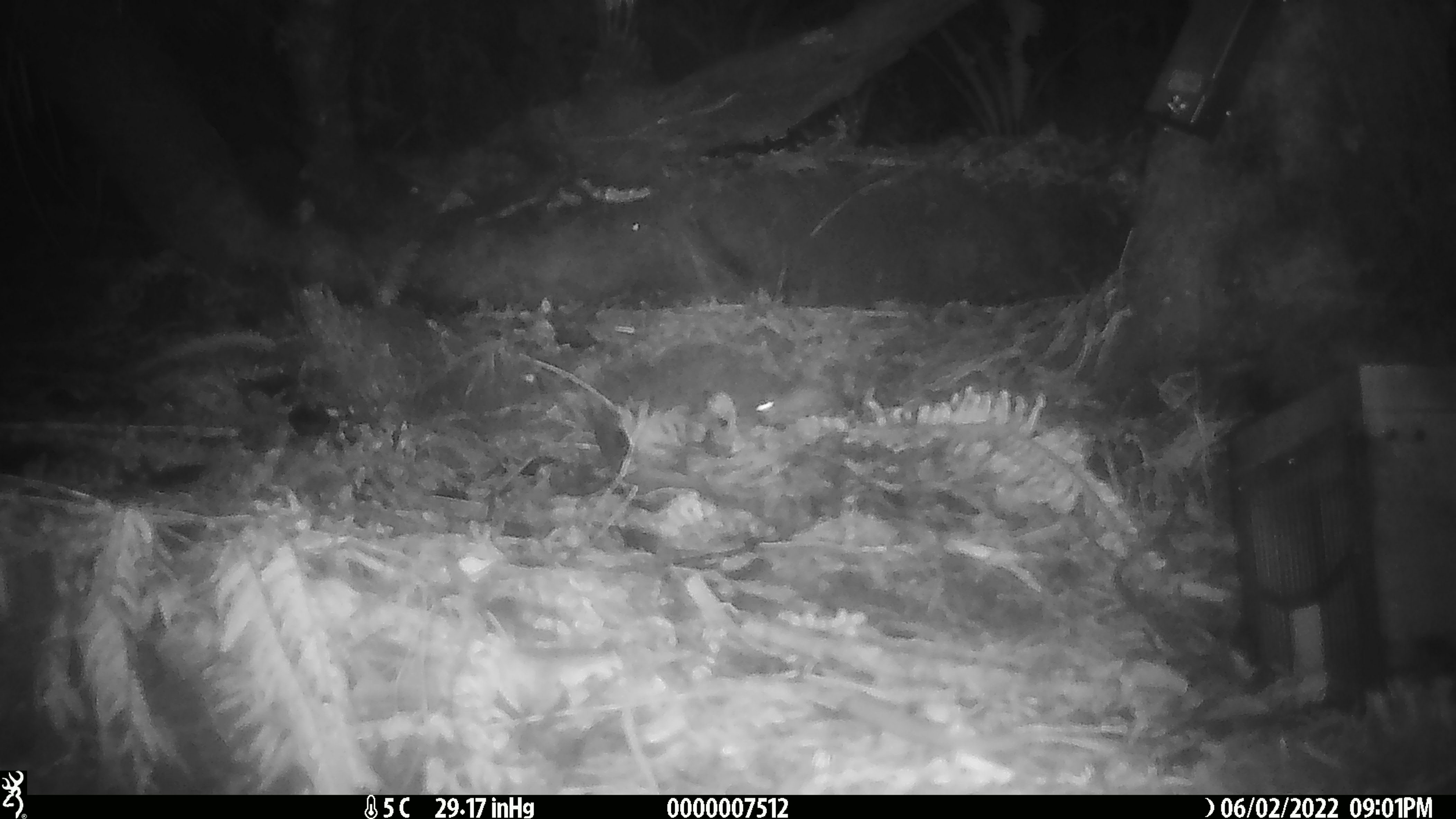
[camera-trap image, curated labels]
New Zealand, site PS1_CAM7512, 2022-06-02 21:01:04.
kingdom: Animalia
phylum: Chordata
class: Mammalia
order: Rodentia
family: Muridae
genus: Mus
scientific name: Mus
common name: mouse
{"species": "mouse (Mus)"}